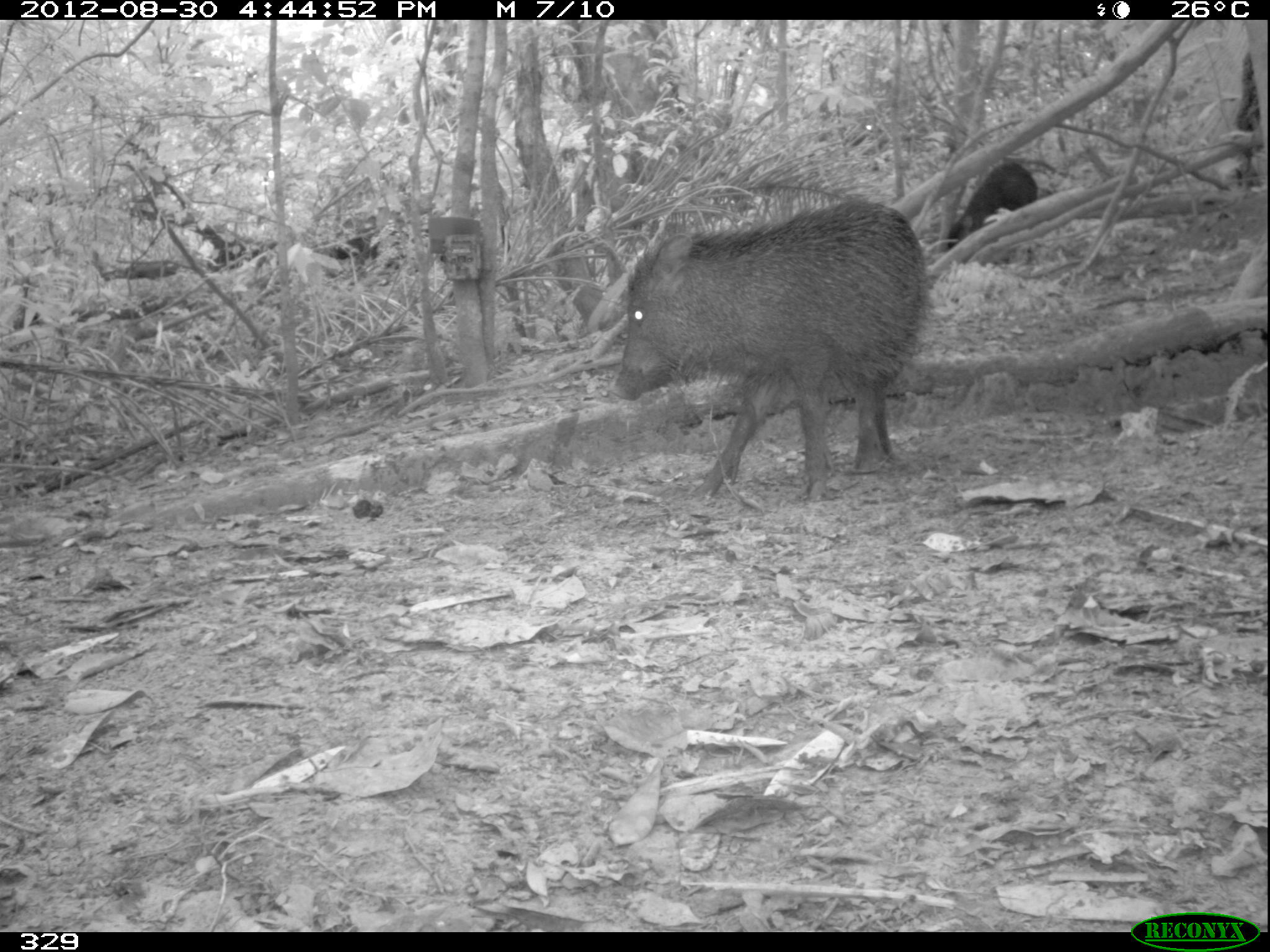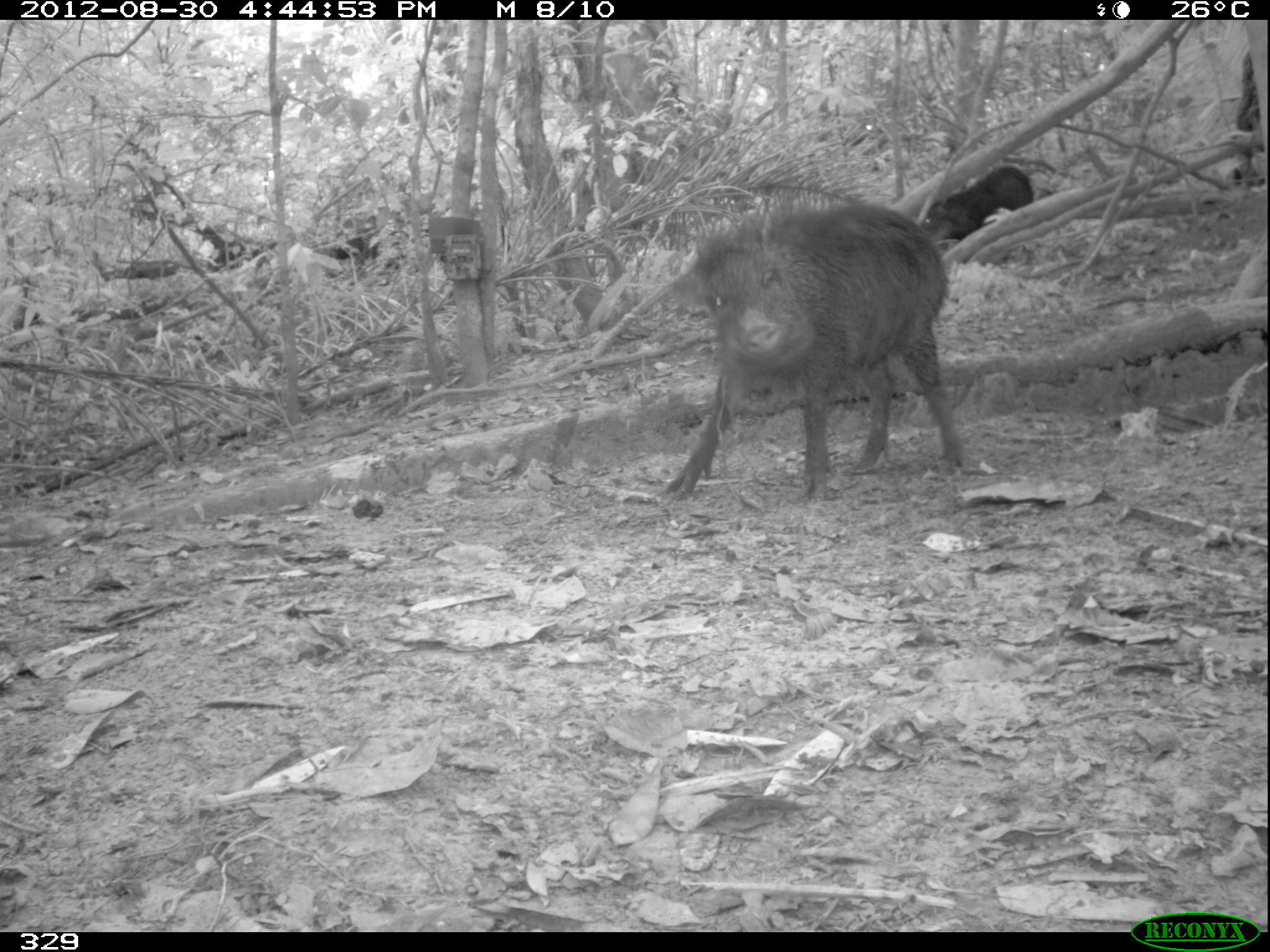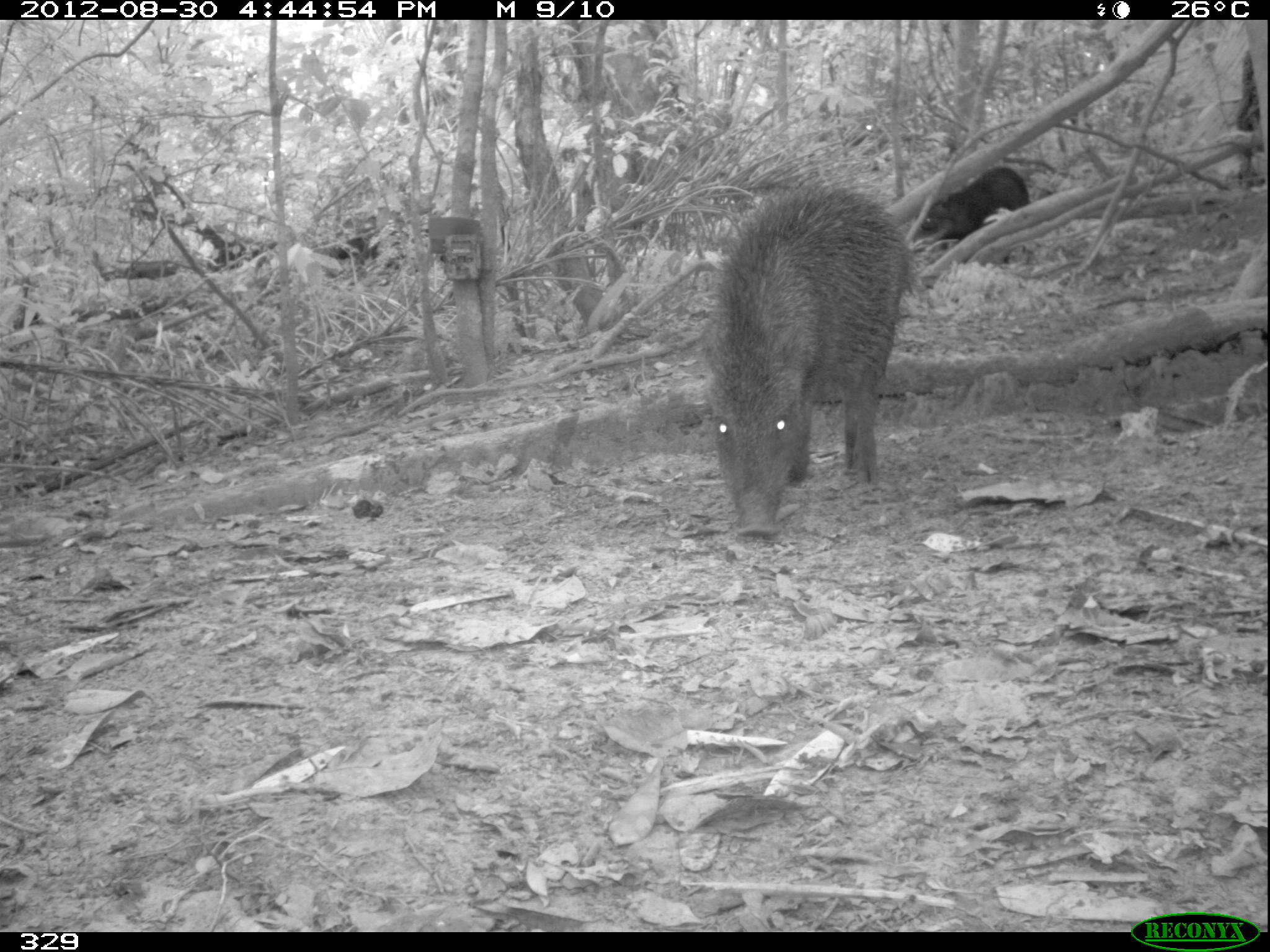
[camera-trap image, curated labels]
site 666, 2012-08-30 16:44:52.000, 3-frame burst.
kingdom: Animalia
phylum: Chordata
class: Mammalia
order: Artiodactyla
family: Tayassuidae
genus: Tayassu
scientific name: Tayassu pecari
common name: white-lipped peccary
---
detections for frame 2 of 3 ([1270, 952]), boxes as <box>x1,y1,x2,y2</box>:
tayassu pecari: <box>660,193,968,502</box>; <box>917,162,1036,244</box>